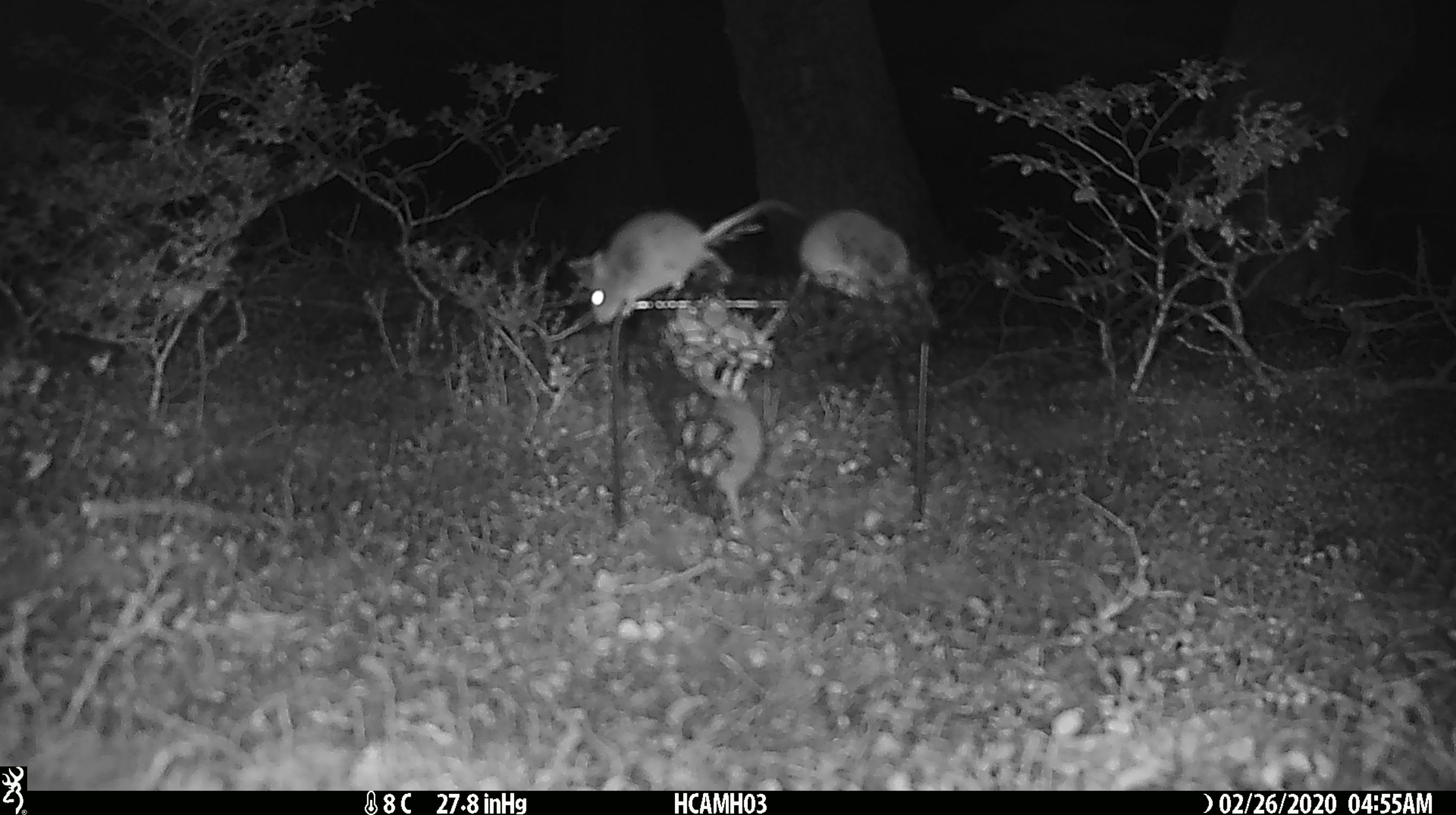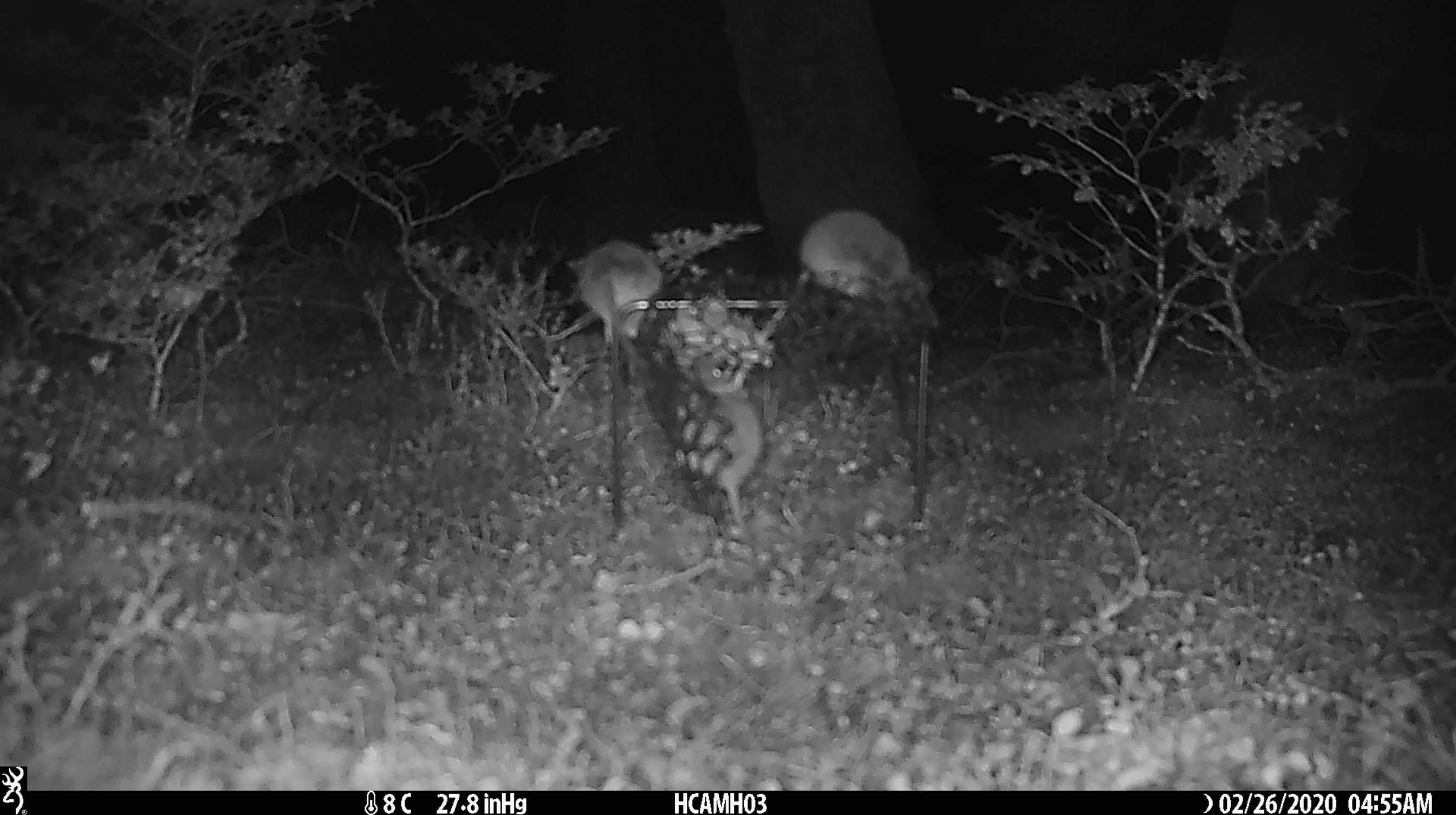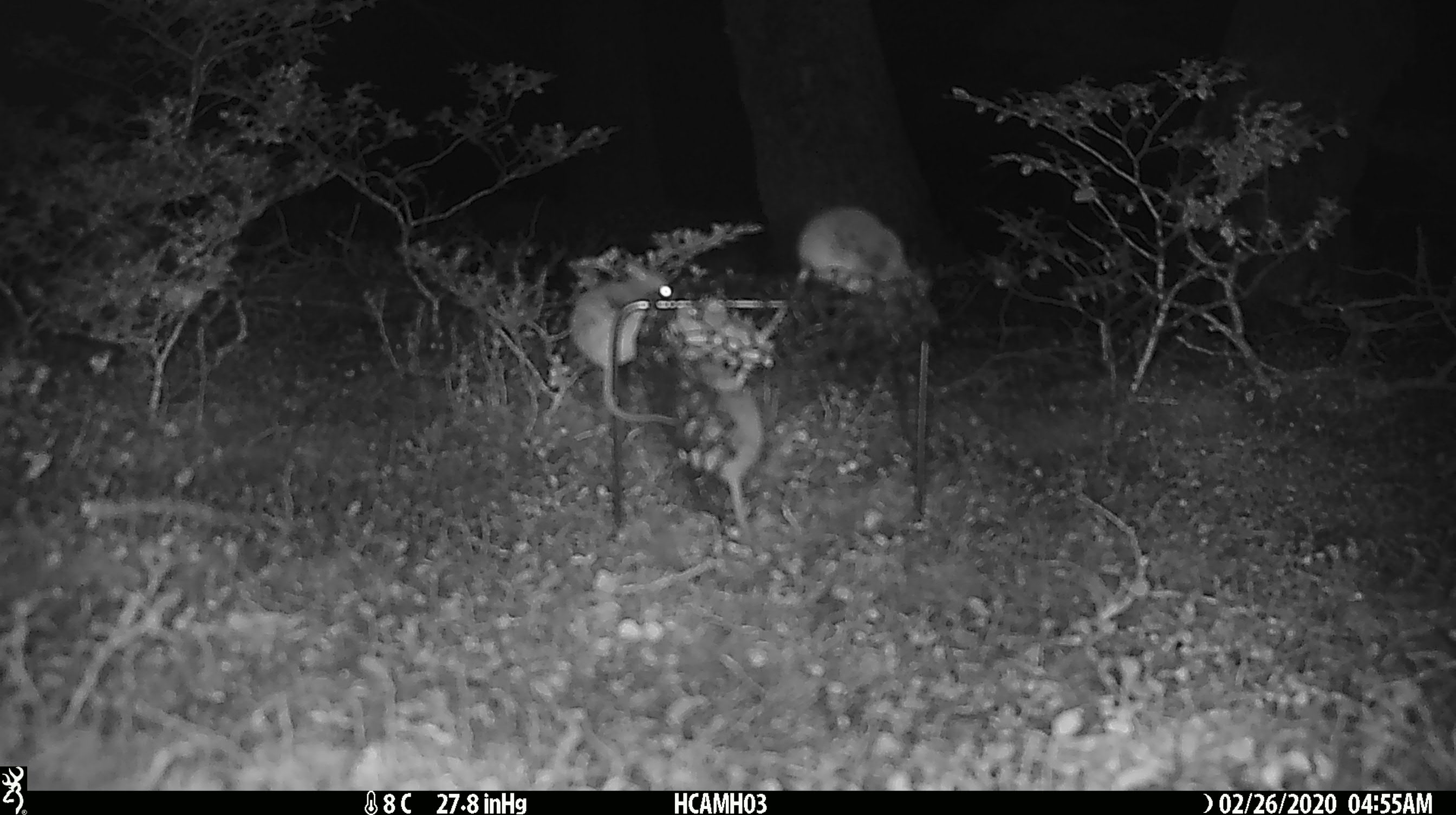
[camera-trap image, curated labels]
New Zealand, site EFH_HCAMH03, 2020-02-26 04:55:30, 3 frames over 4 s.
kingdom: Animalia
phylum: Chordata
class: Mammalia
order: Rodentia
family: Muridae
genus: Mus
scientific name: Mus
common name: mouse